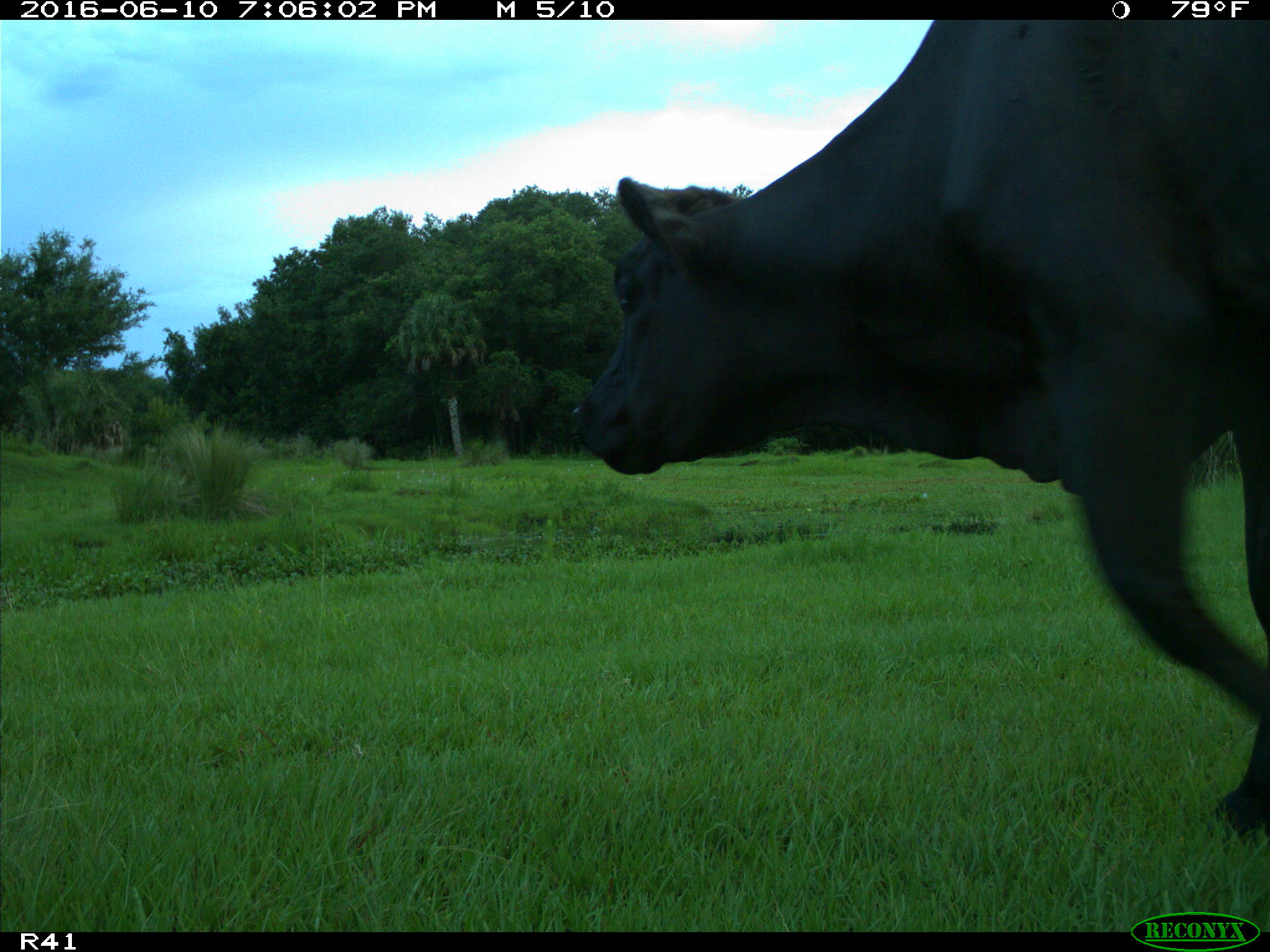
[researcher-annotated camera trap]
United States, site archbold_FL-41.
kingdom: Animalia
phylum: Chordata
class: Mammalia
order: Artiodactyla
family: Bovidae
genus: Bos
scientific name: Bos taurus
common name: domestic cow